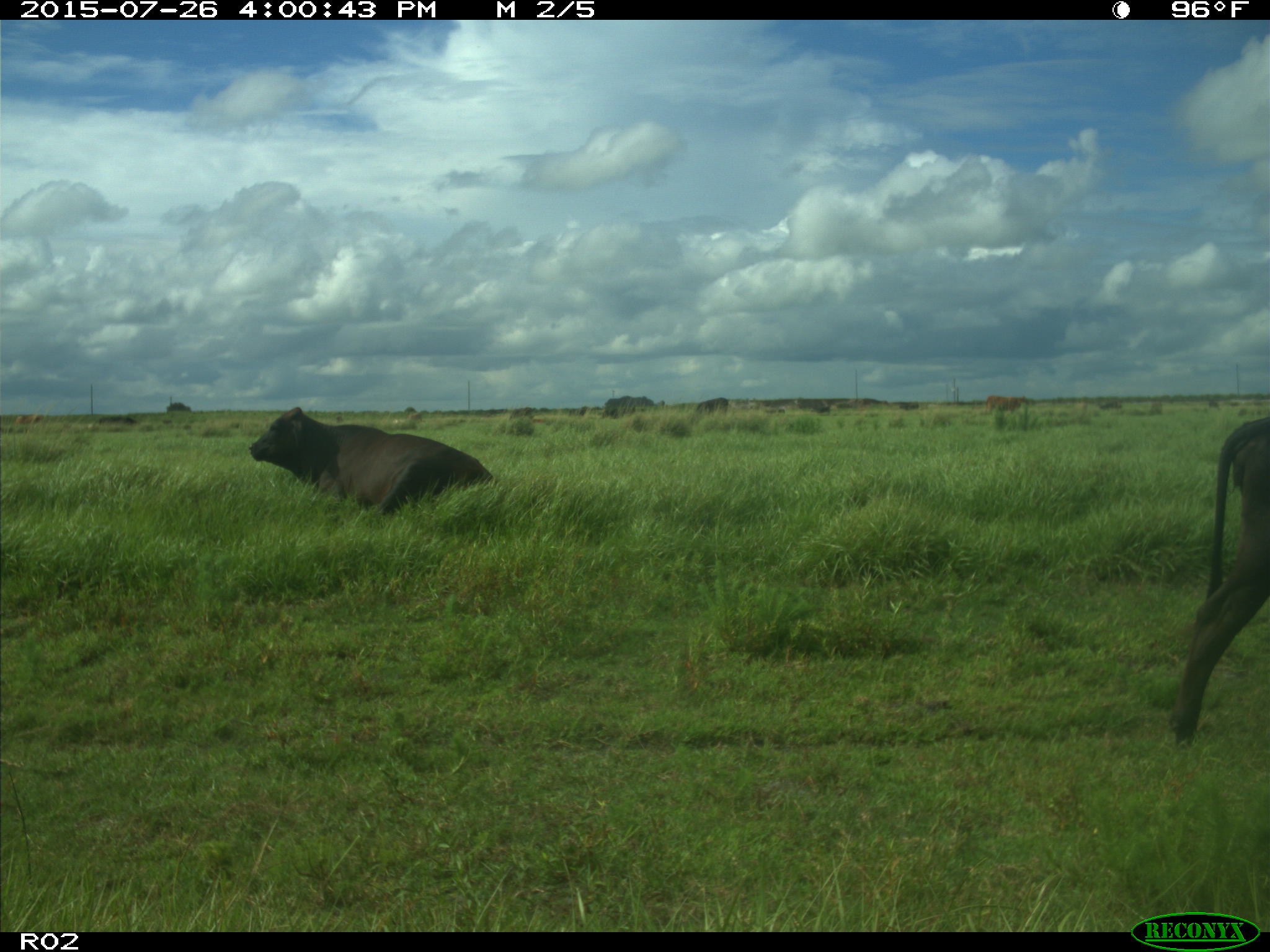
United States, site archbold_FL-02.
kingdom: Animalia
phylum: Chordata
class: Mammalia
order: Artiodactyla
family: Bovidae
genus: Bos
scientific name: Bos taurus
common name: domestic cow